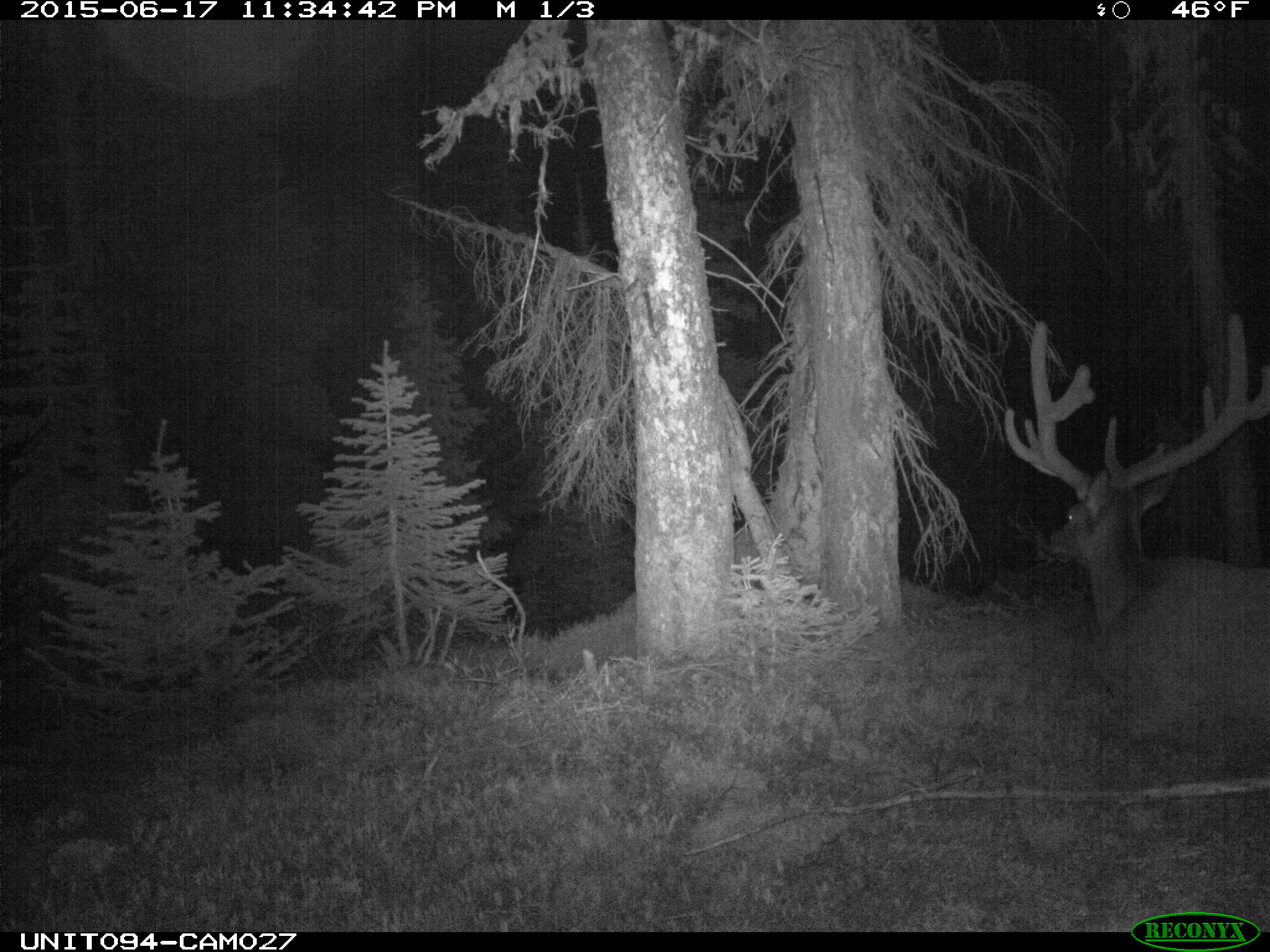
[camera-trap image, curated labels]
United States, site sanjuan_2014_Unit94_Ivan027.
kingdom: Animalia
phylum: Chordata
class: Mammalia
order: Artiodactyla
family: Cervidae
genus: Cervus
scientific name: Cervus elaphus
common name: red deer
Cervus elaphus (red deer).